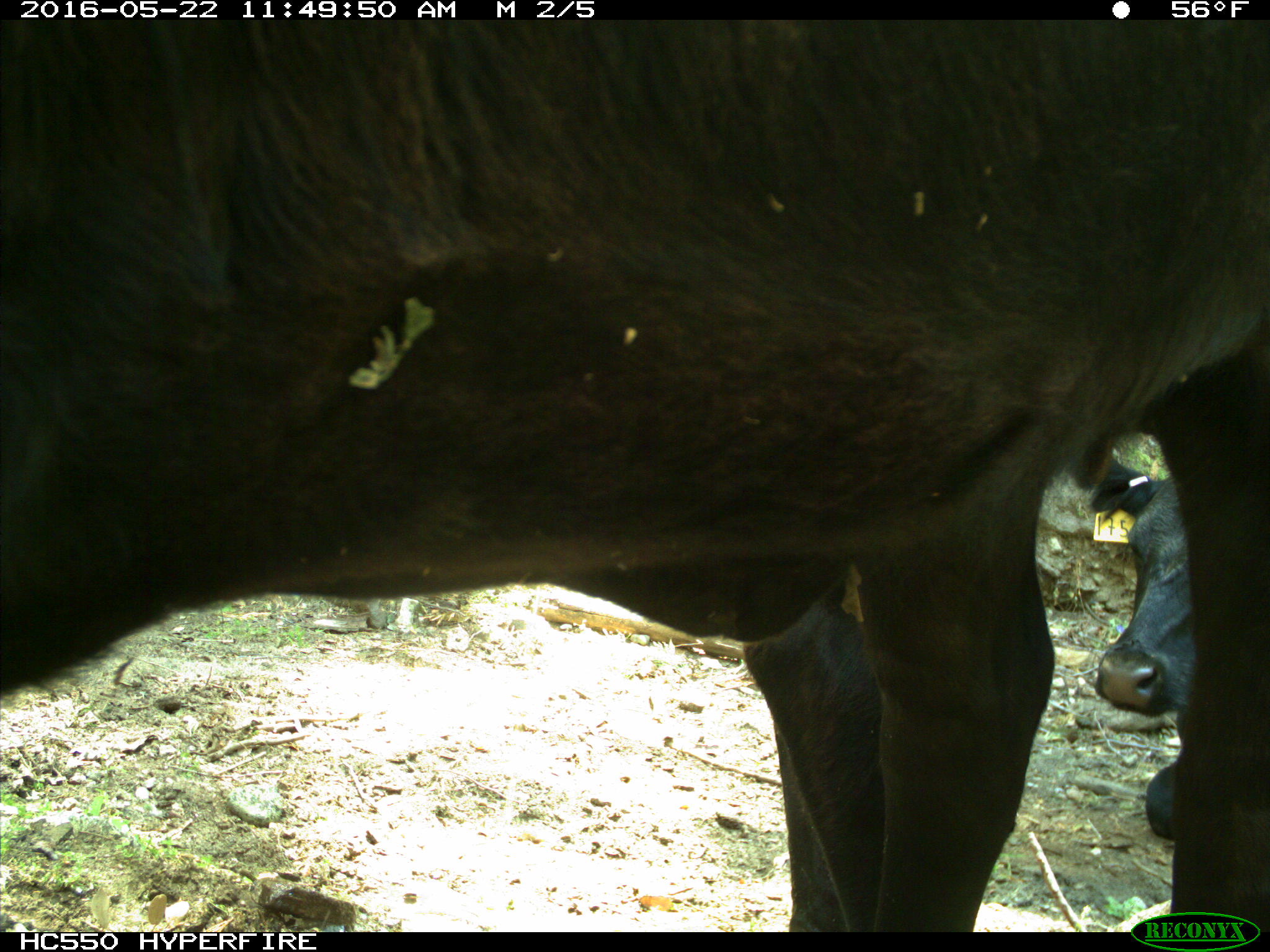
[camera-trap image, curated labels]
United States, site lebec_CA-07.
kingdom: Animalia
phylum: Chordata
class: Mammalia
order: Artiodactyla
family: Bovidae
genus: Bos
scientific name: Bos taurus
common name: domestic cow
Bos taurus (domestic cow).